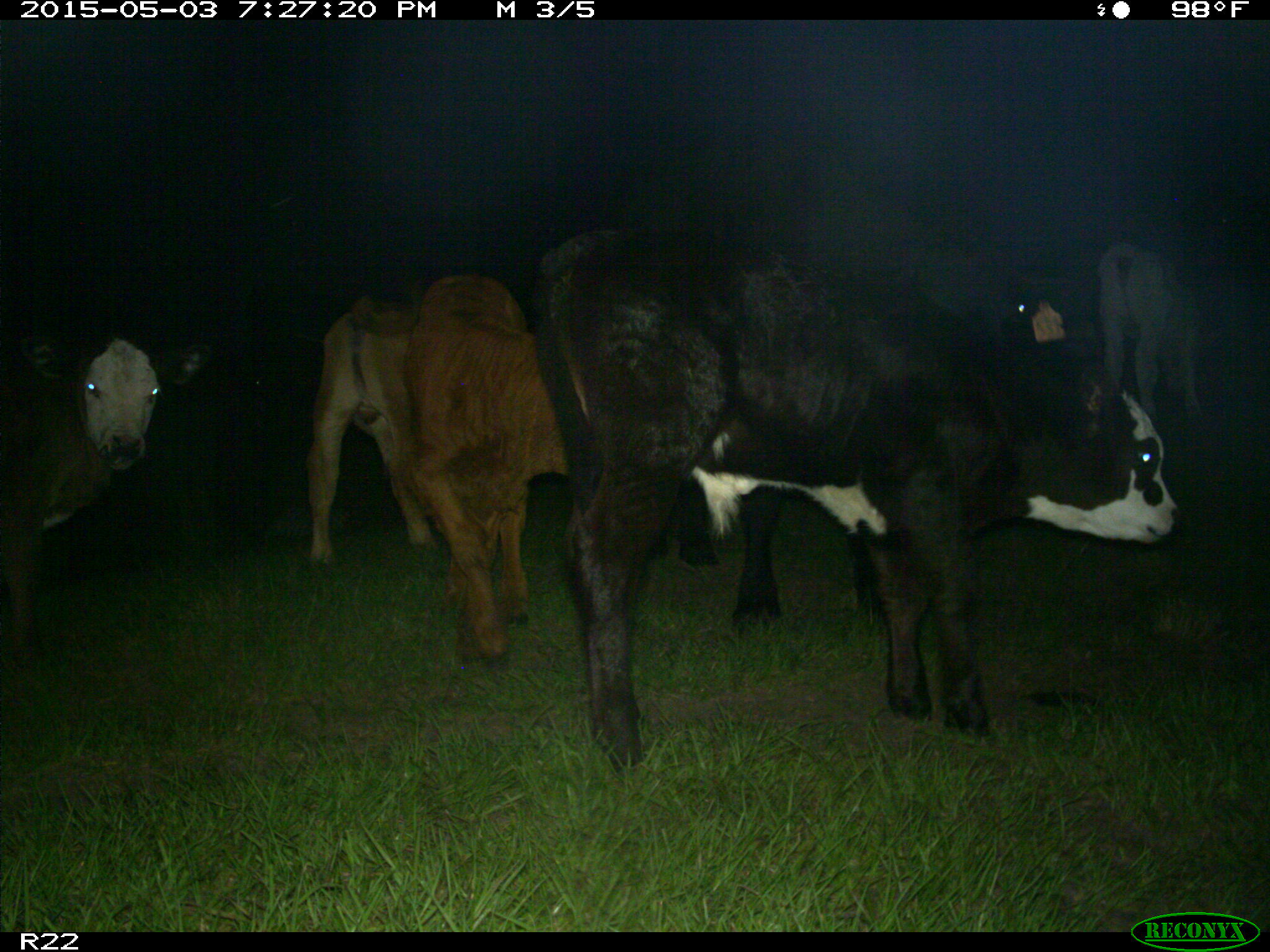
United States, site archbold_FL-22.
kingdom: Animalia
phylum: Chordata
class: Mammalia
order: Artiodactyla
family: Bovidae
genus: Bos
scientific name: Bos taurus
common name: domestic cow